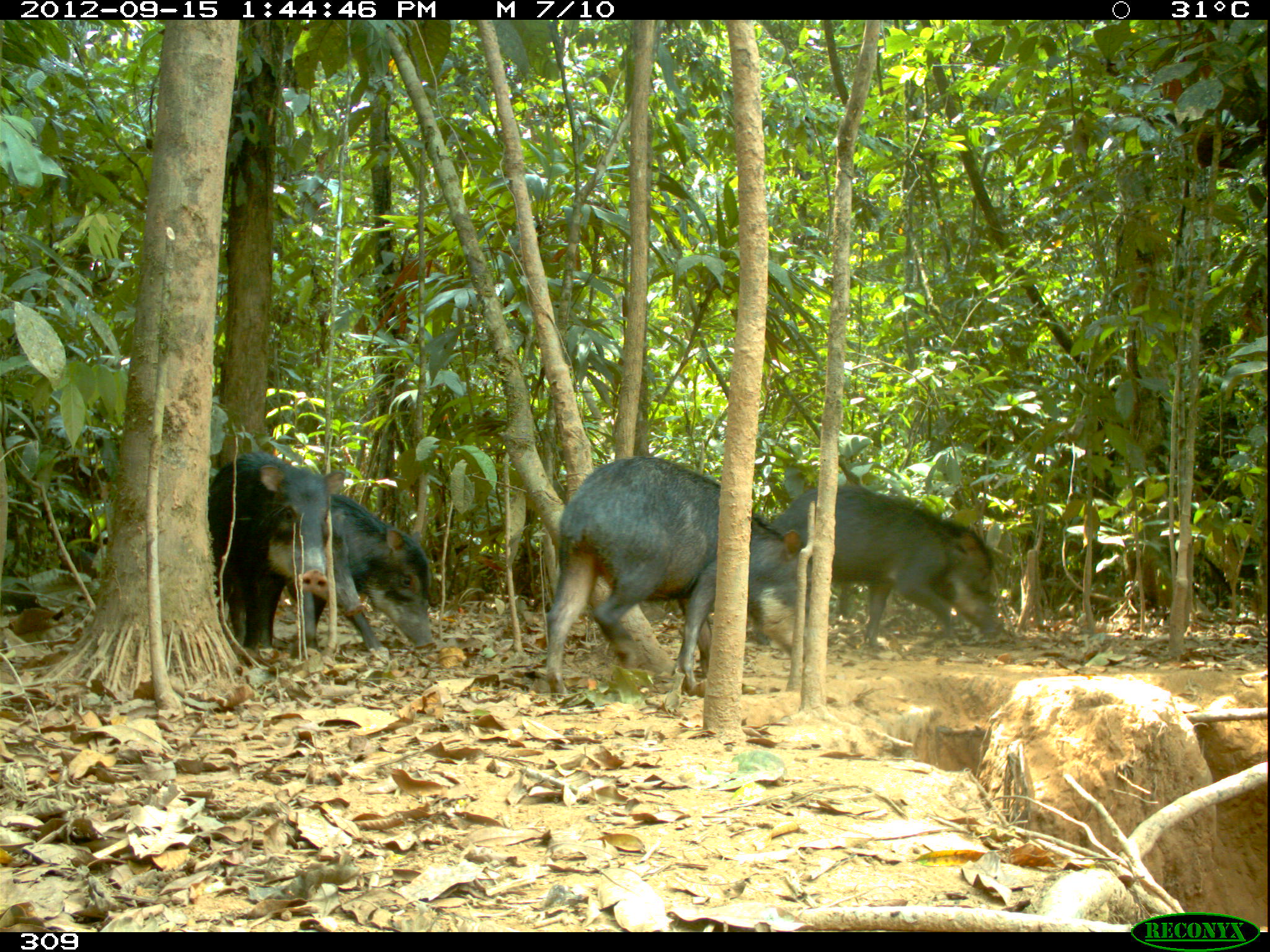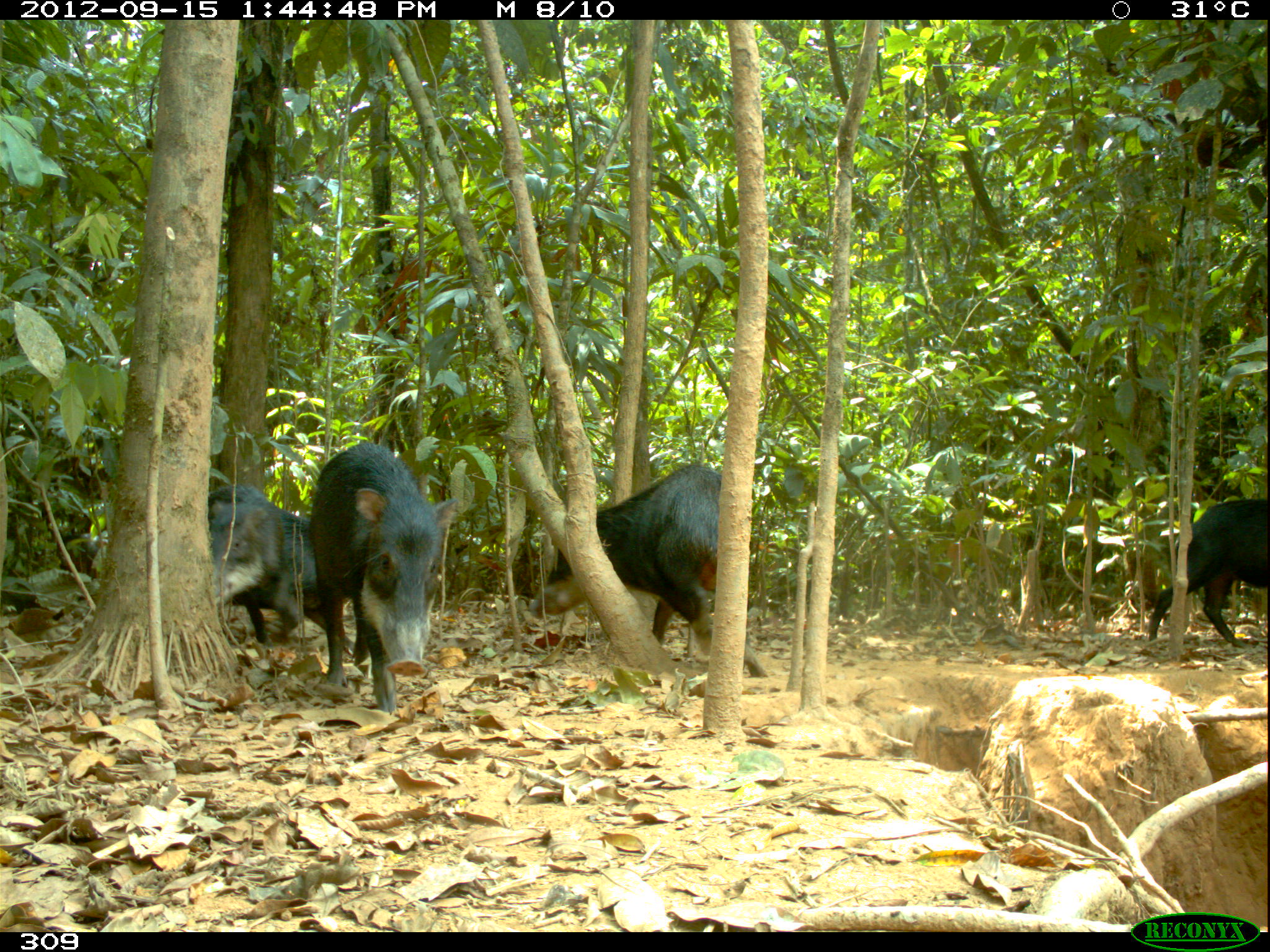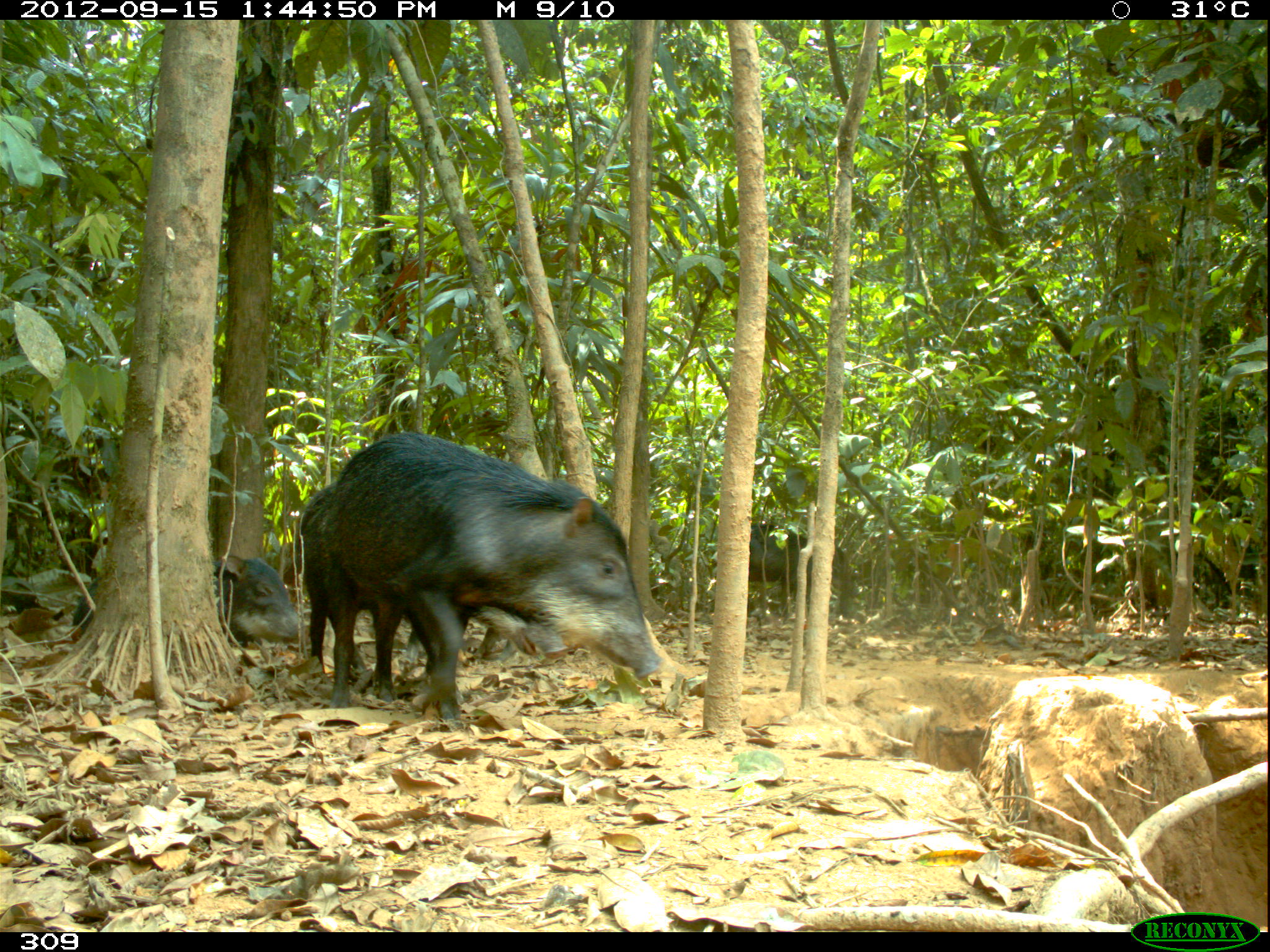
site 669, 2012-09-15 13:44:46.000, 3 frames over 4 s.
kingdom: Animalia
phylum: Chordata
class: Mammalia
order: Artiodactyla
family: Tayassuidae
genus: Tayassu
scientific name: Tayassu pecari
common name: white-lipped peccary